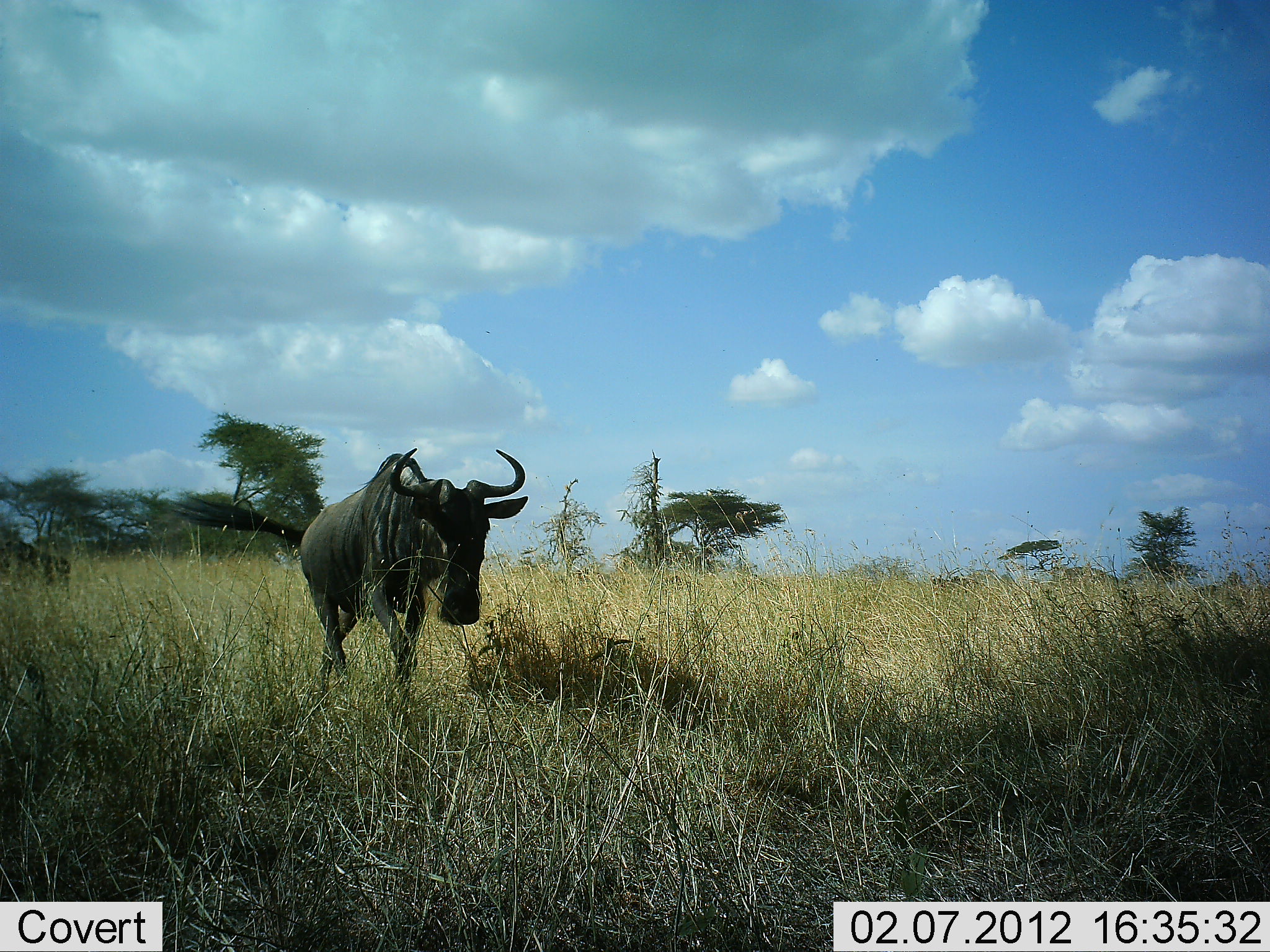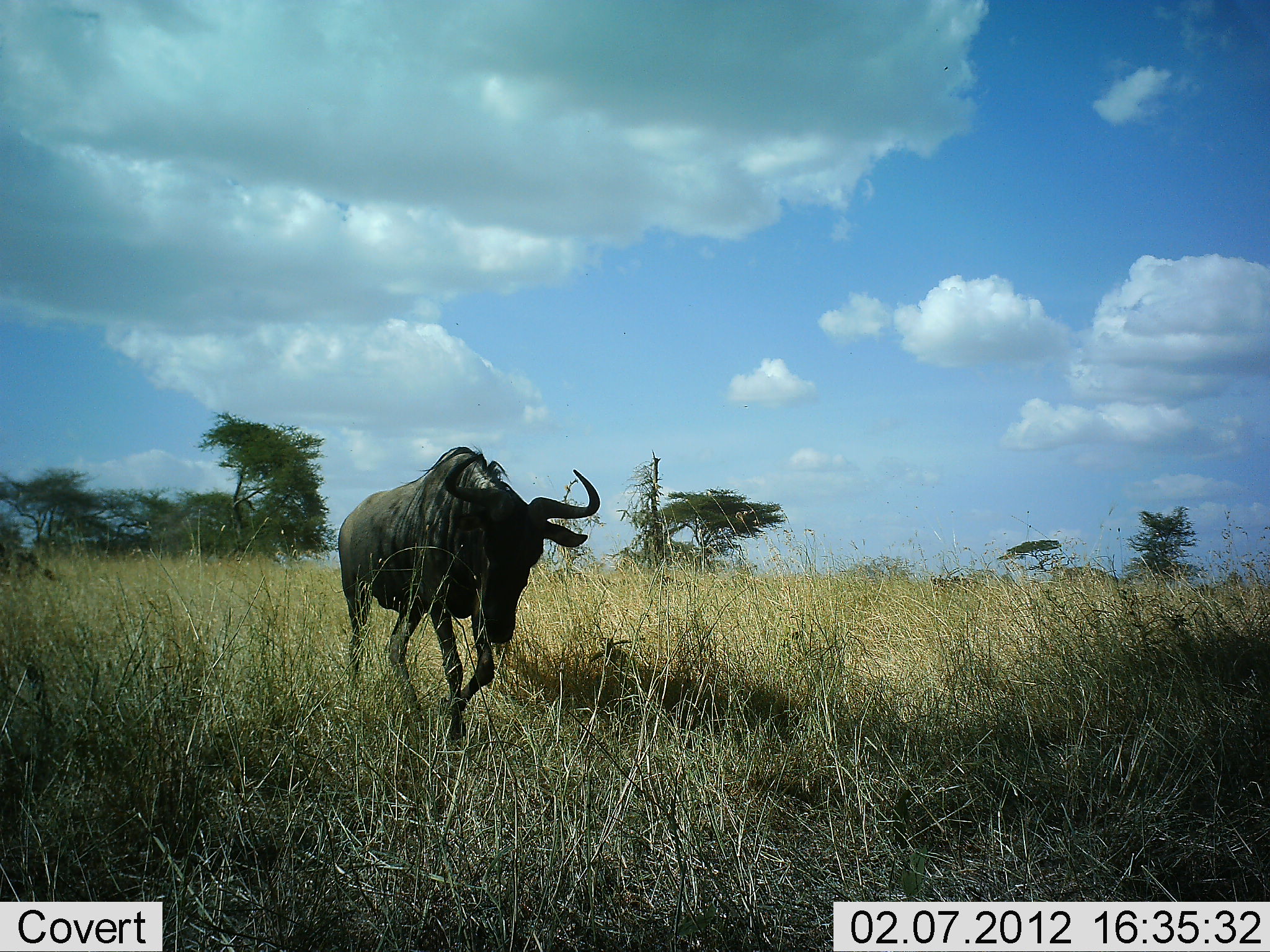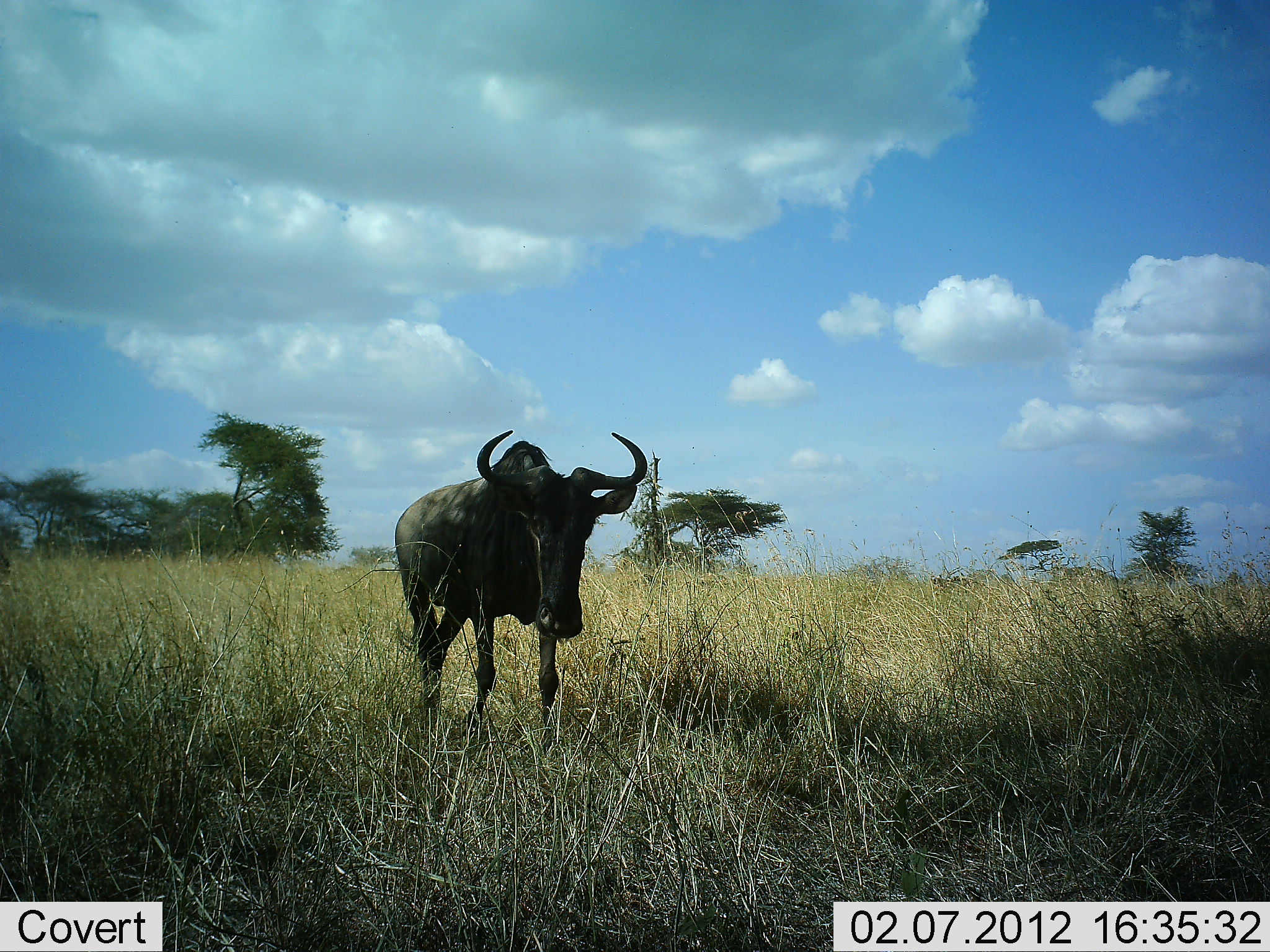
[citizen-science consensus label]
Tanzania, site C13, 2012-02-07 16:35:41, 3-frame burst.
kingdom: Animalia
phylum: Chordata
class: Mammalia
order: Artiodactyla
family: Bovidae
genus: Connochaetes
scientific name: Connochaetes taurinus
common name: blue wildebeest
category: wildebeest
Wildebeest (blue wildebeest) (Connochaetes taurinus), count 2. Behavior (volunteer vote fractions): standing 11%, resting 0%, moving 97%, interacting 0%. Young present (vote fraction): 0%. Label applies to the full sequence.